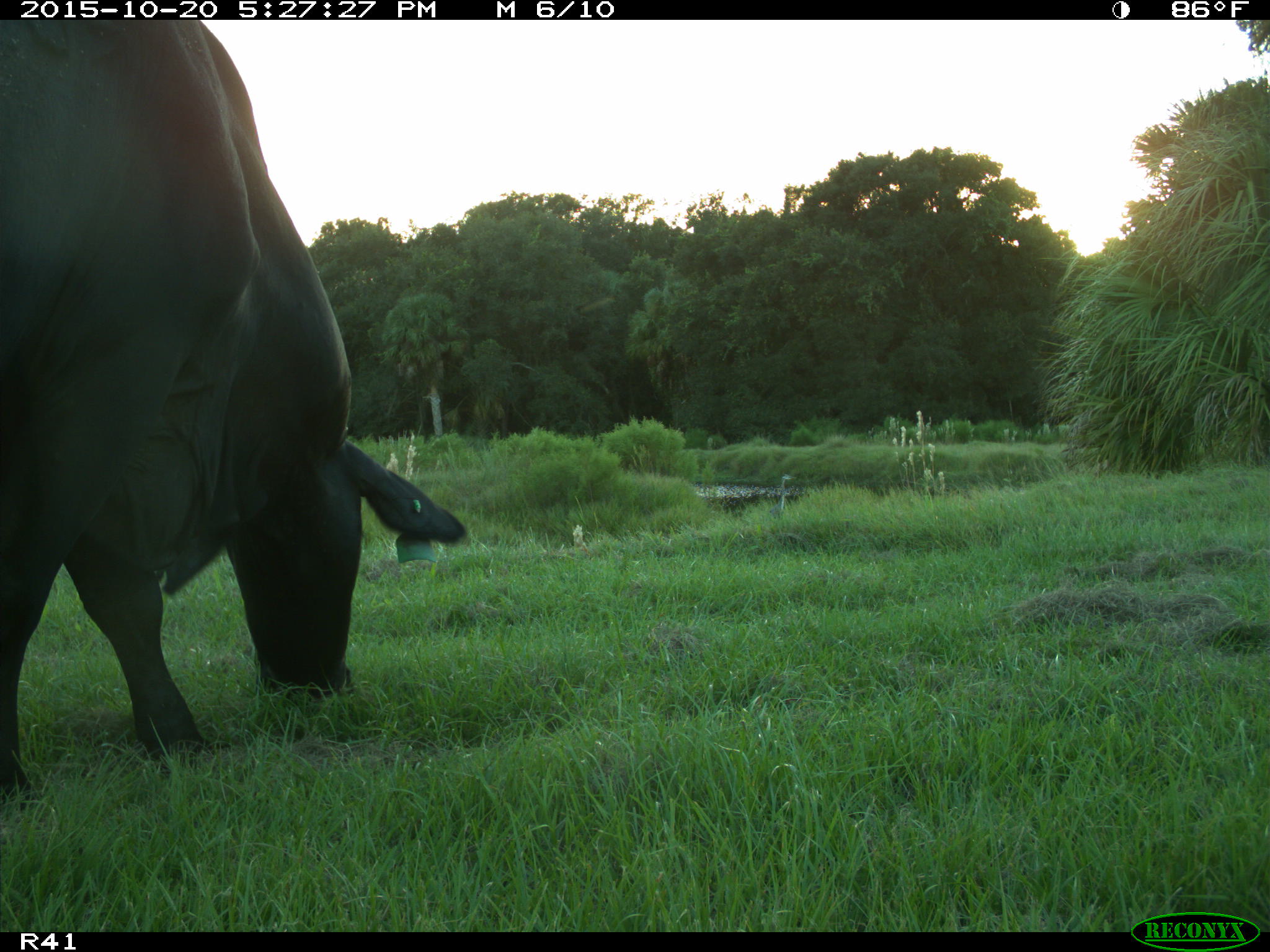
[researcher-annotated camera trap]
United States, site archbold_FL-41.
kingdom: Animalia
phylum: Chordata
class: Mammalia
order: Artiodactyla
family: Bovidae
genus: Bos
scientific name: Bos taurus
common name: domestic cow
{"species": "Bos taurus (domestic cow)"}